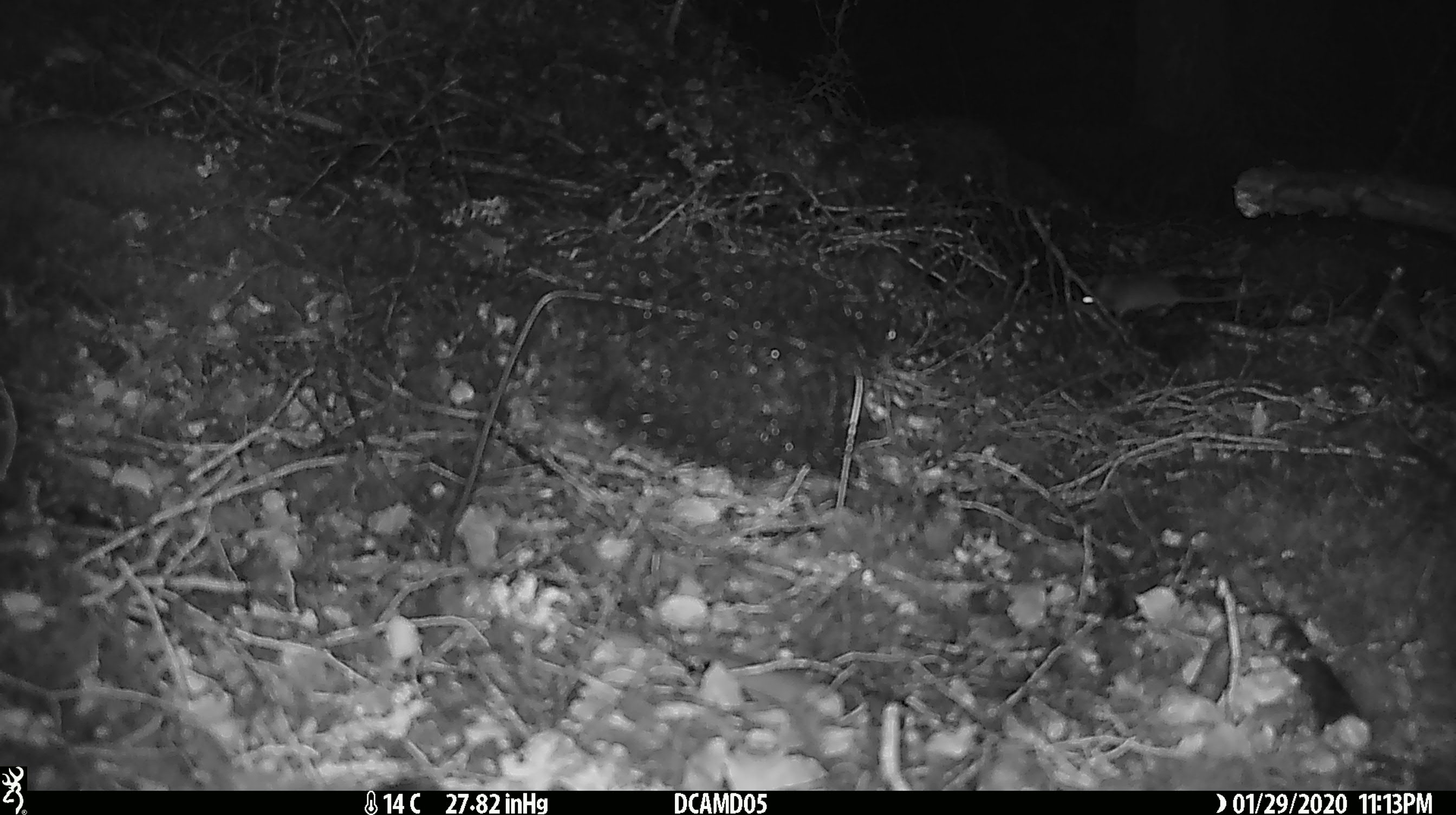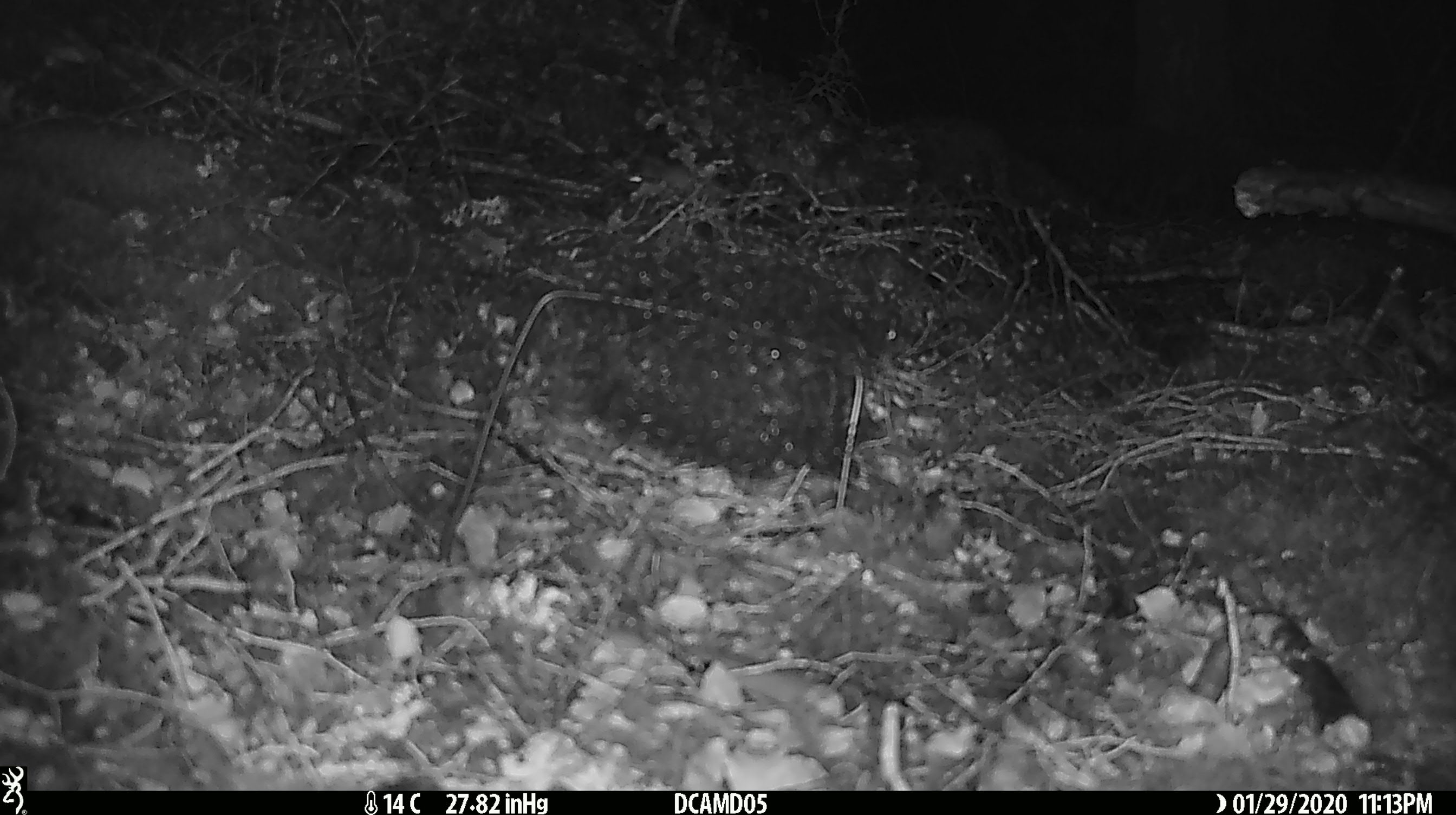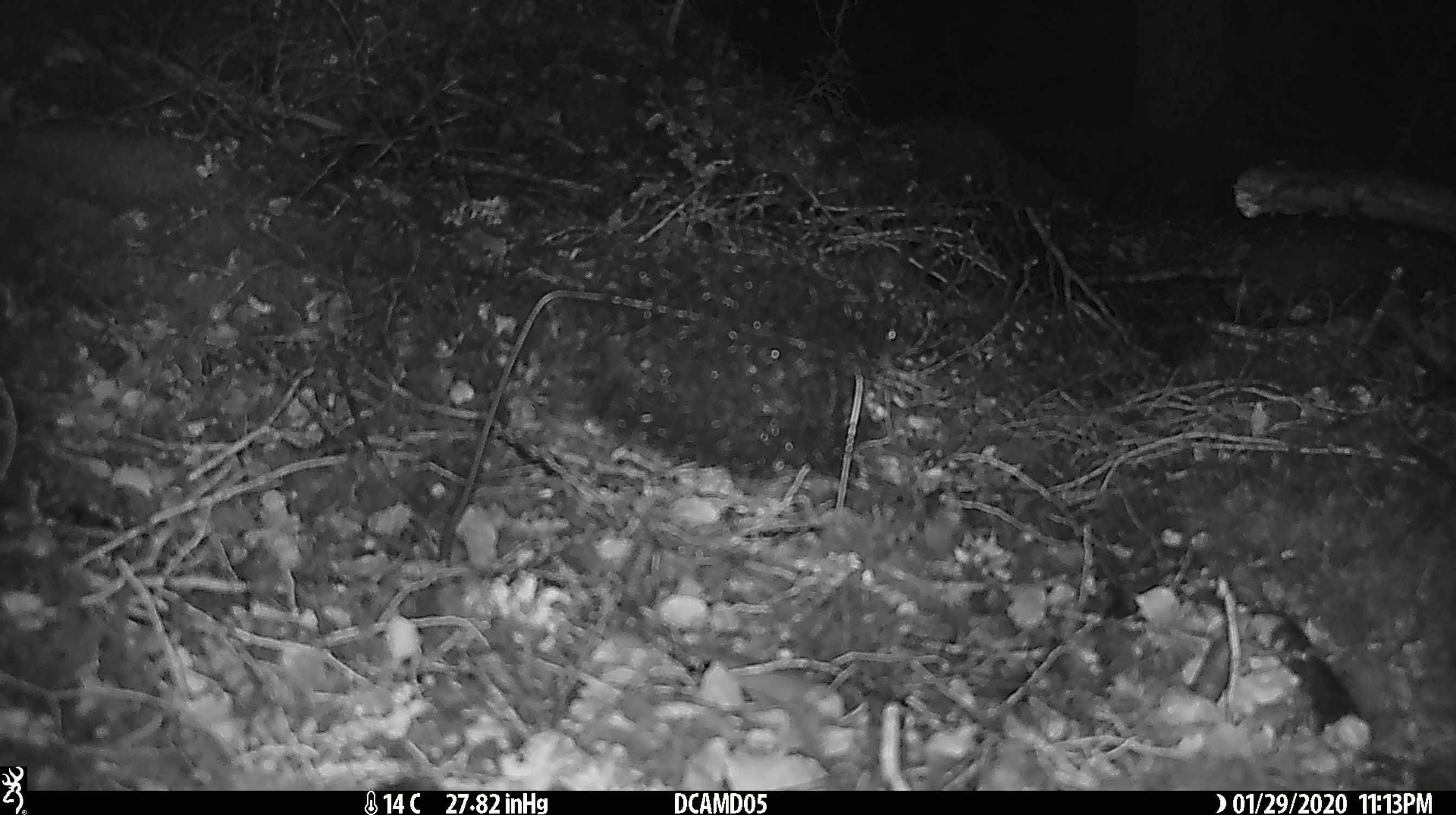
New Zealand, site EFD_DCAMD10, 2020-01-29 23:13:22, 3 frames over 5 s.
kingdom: Animalia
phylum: Chordata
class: Mammalia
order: Rodentia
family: Muridae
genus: Mus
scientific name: Mus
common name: mouse